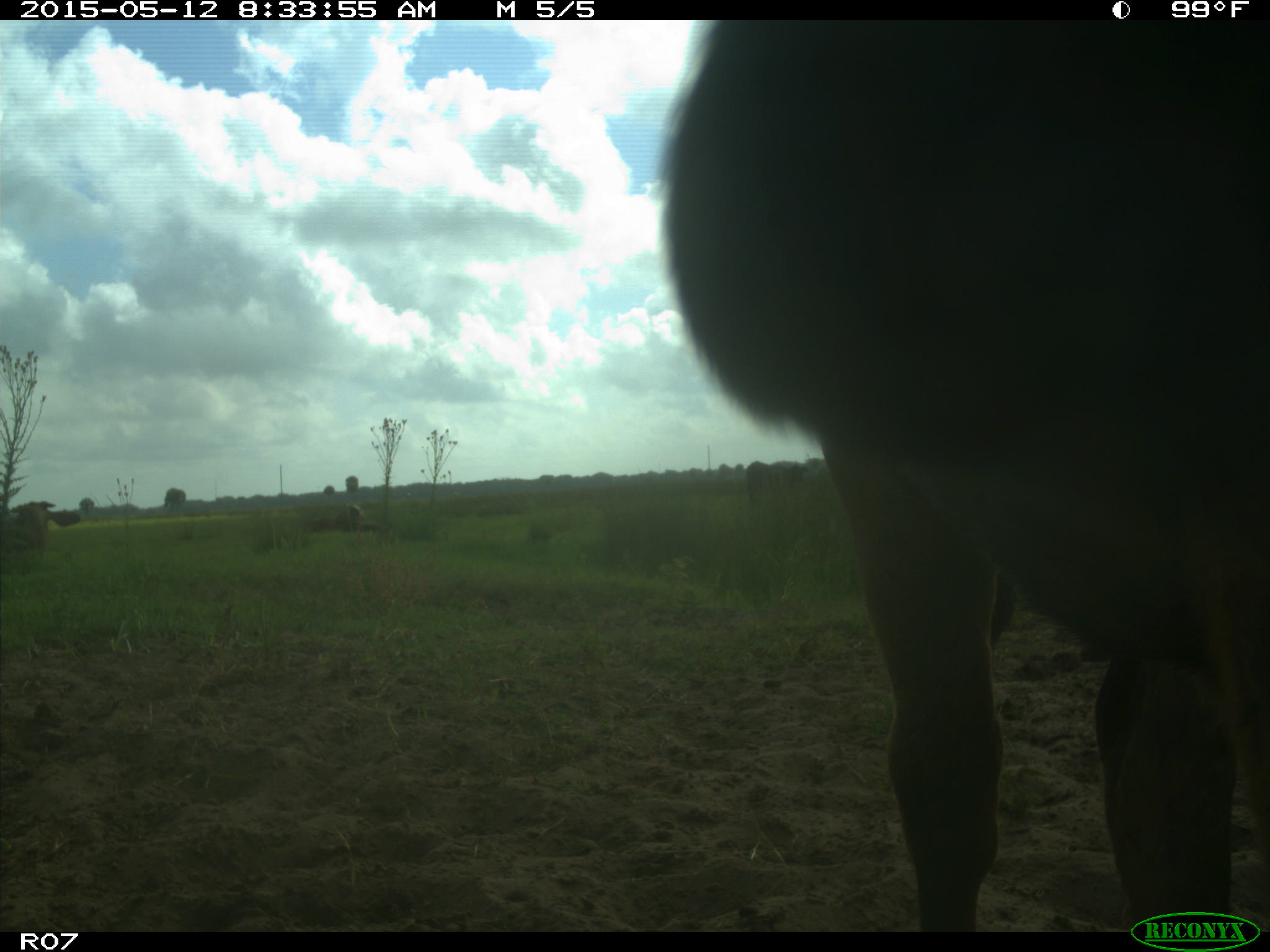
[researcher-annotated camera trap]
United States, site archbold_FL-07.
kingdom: Animalia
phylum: Chordata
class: Mammalia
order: Artiodactyla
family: Bovidae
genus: Bos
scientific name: Bos taurus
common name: domestic cow